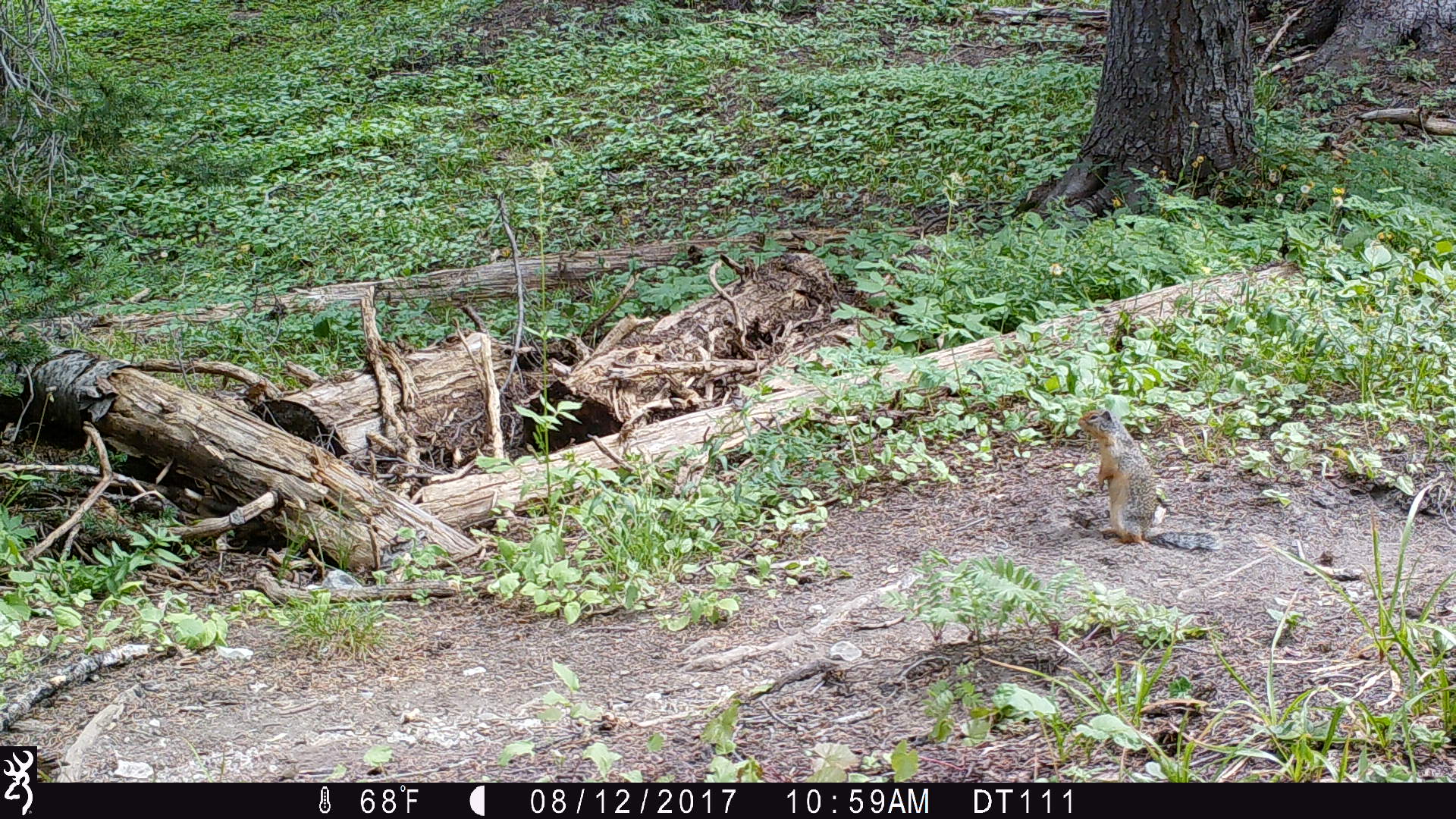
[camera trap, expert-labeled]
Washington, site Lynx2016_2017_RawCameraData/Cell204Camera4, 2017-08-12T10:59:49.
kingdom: Animalia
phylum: Chordata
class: Mammalia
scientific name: Mammalia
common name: small mammal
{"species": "small mammal (Mammalia)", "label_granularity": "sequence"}